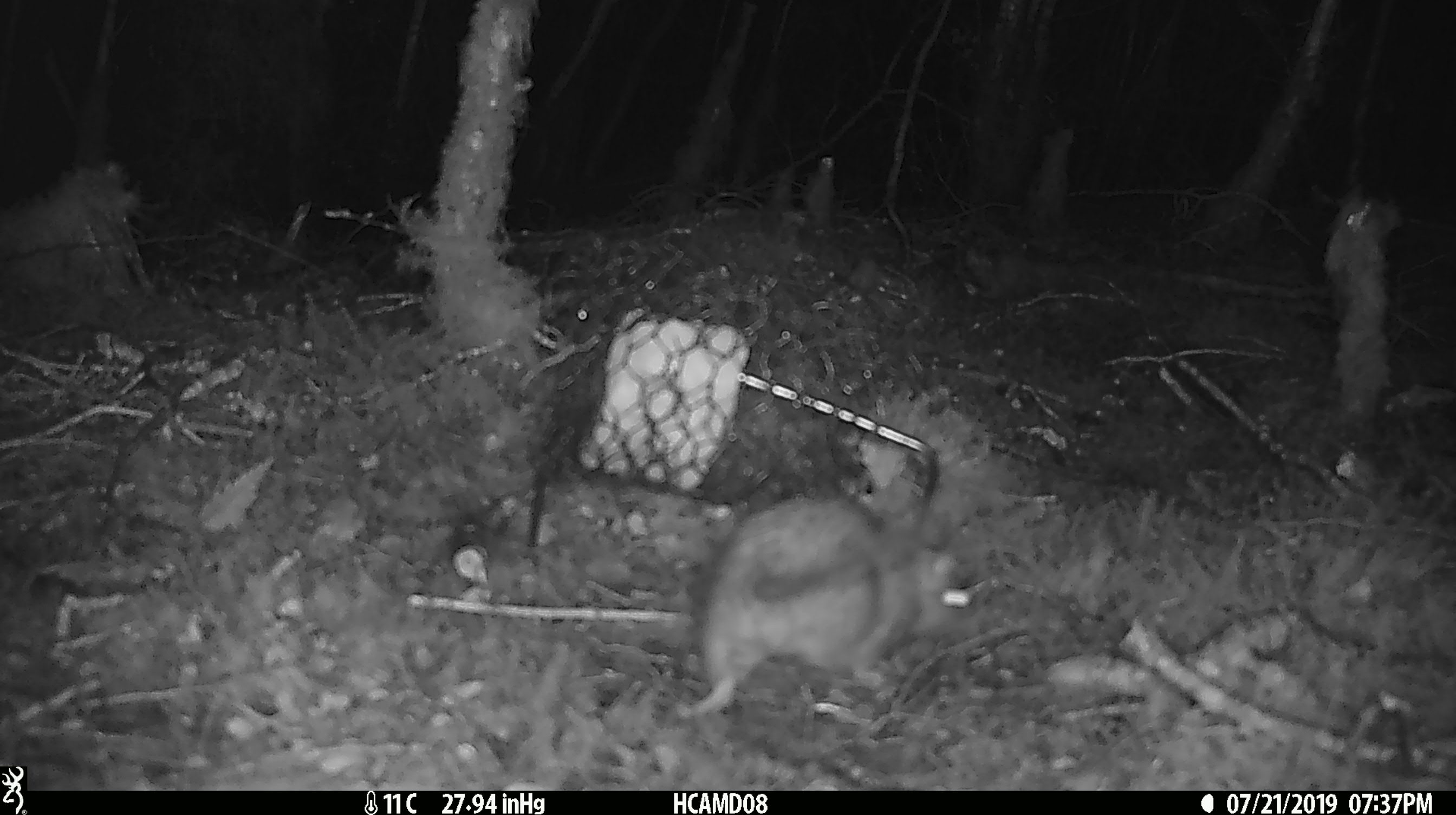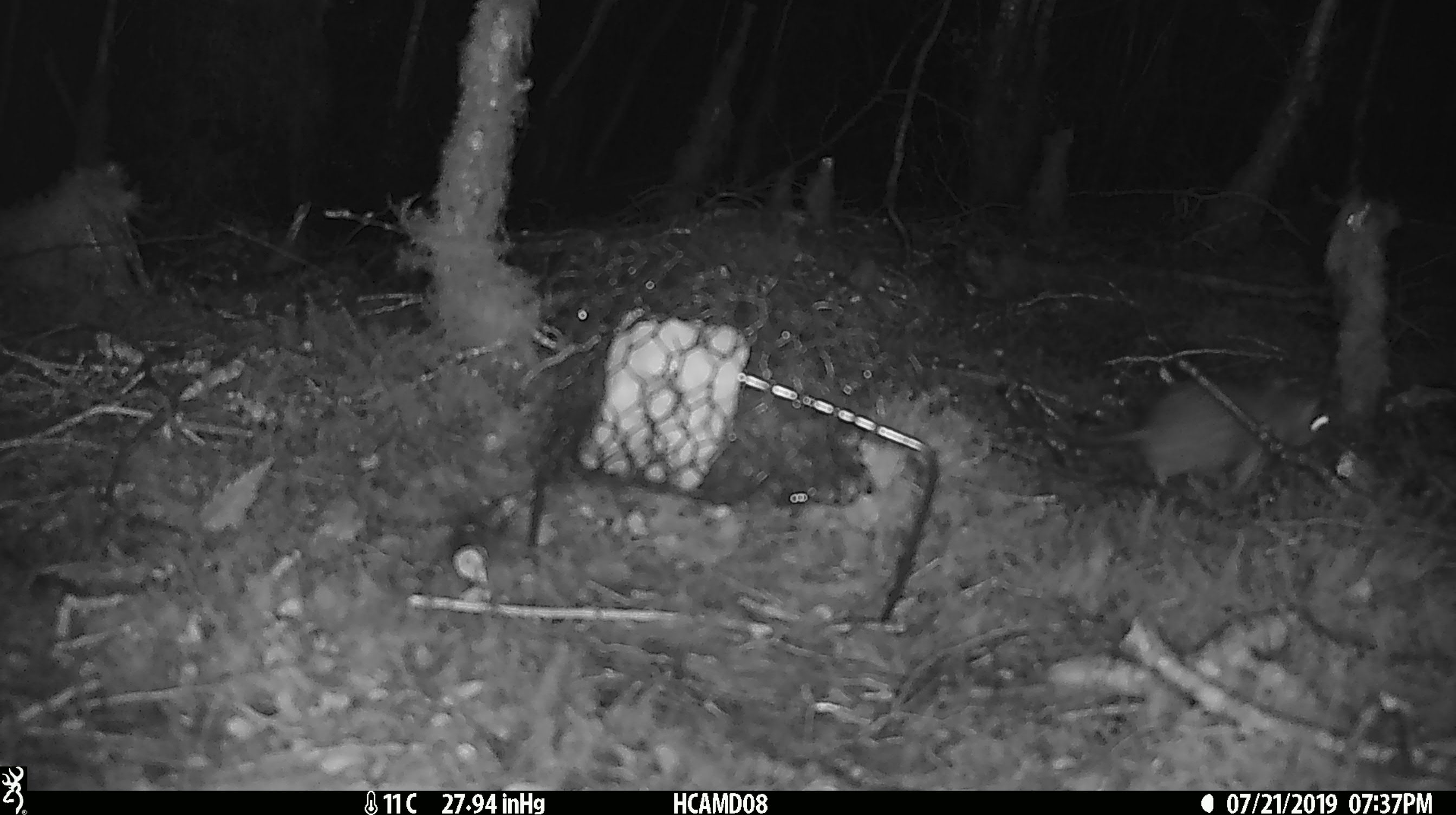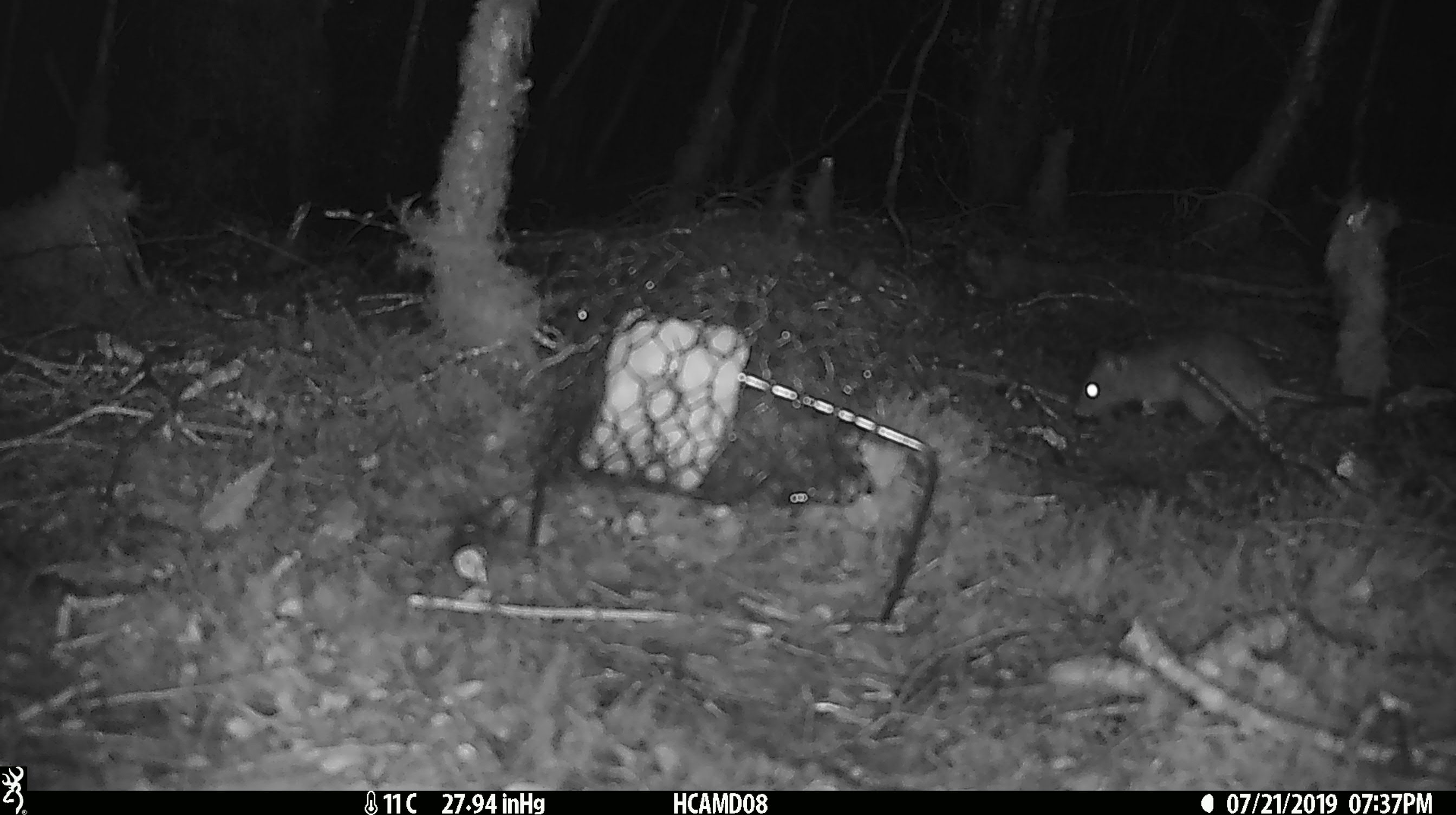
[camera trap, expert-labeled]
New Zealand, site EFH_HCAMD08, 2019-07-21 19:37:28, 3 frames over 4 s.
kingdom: Animalia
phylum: Chordata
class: Mammalia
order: Rodentia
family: Muridae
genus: Rattus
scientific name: Rattus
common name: rat